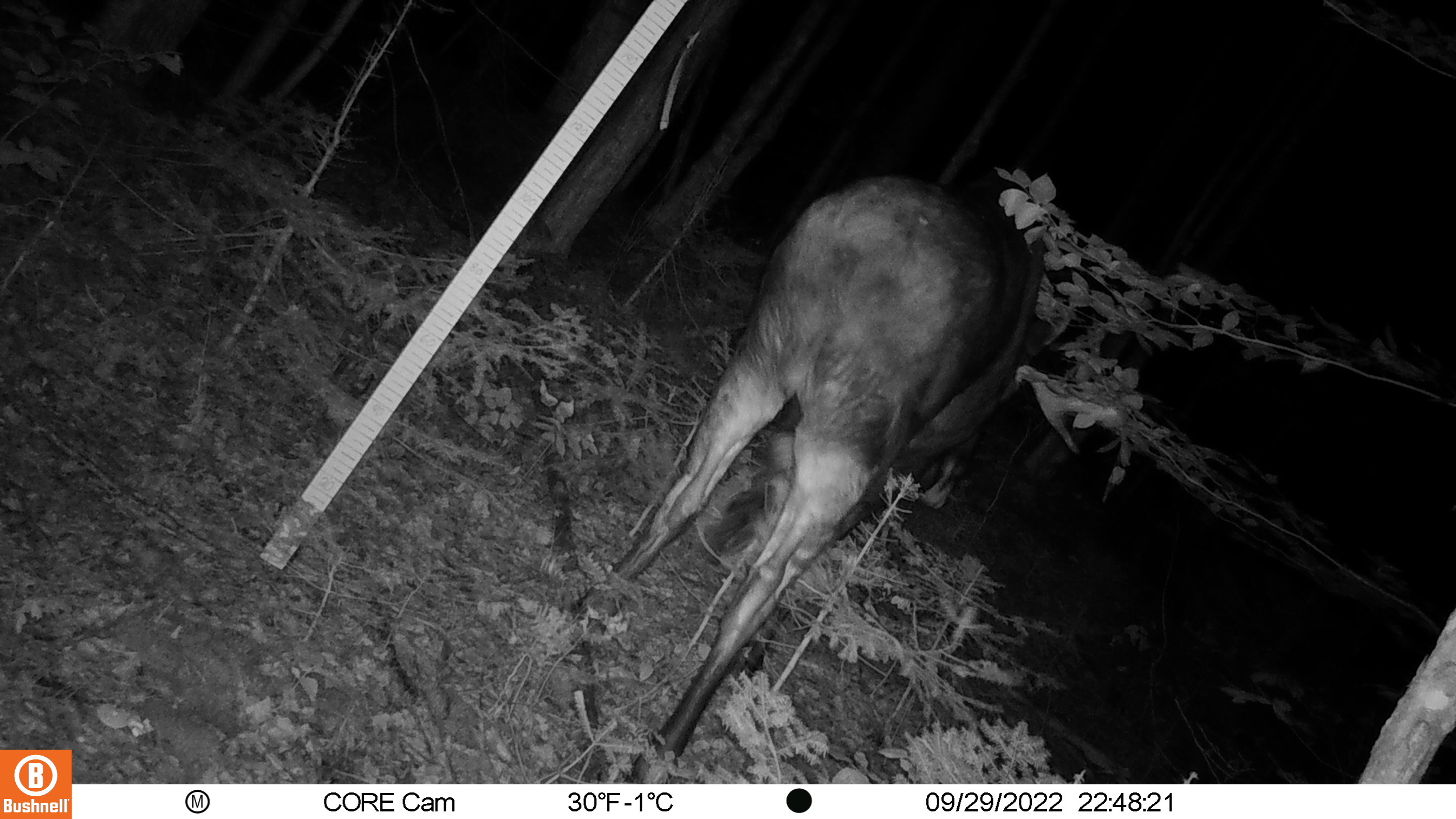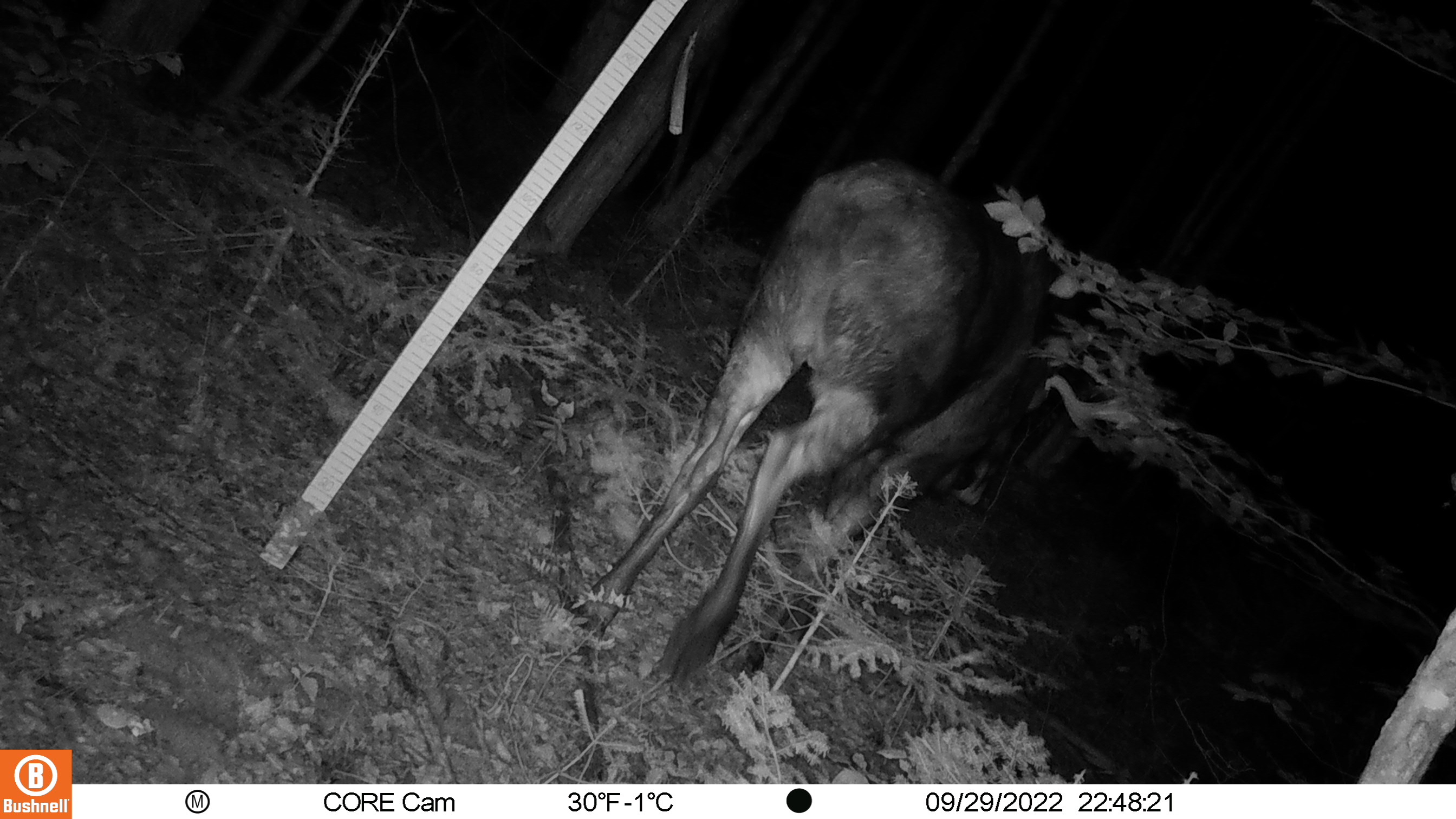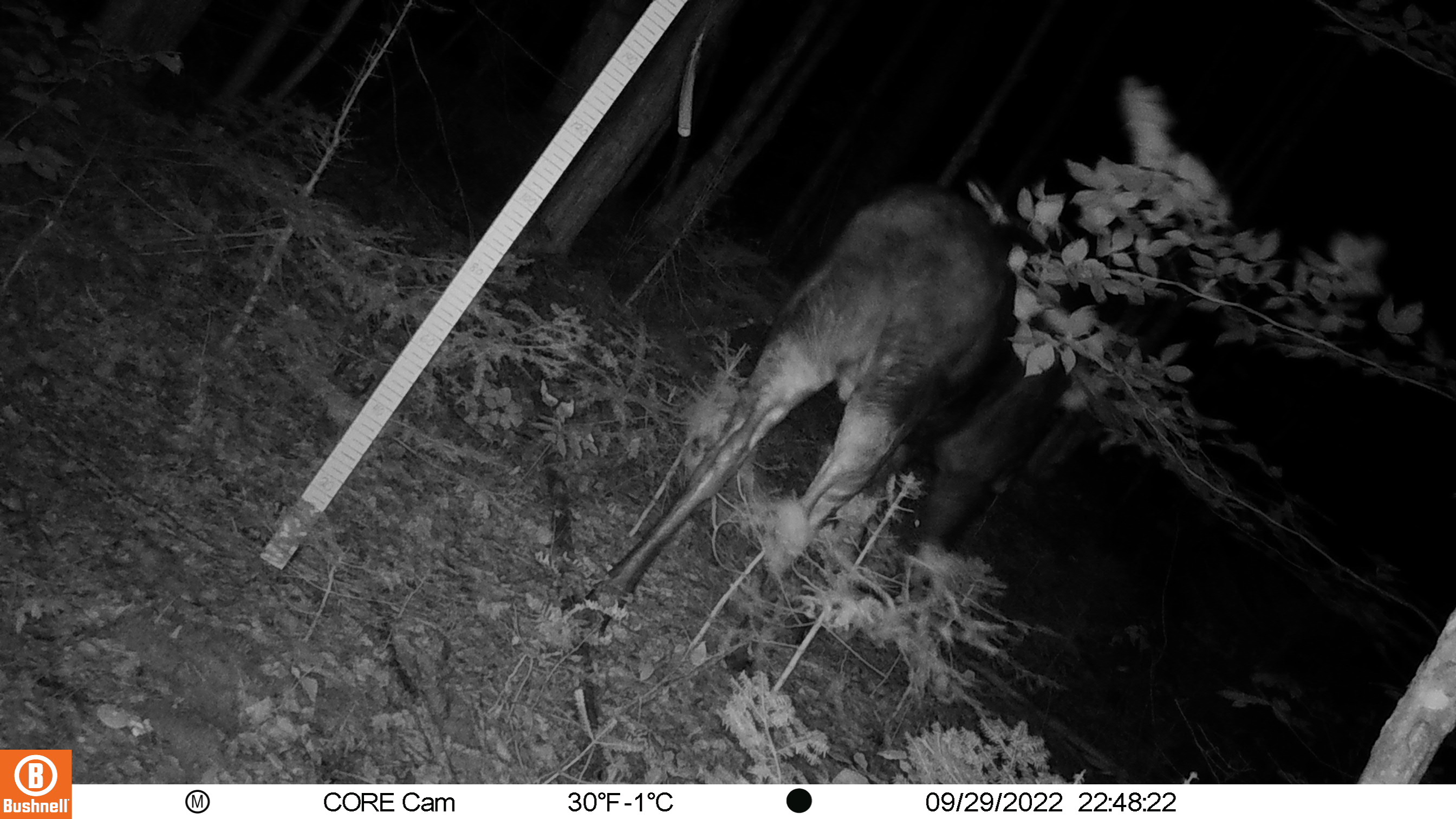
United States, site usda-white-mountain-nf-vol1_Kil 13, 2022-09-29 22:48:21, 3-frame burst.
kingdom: Animalia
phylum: Chordata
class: Mammalia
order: Artiodactyla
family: Cervidae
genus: Alces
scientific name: Alces alces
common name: moose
Moose (Alces alces).